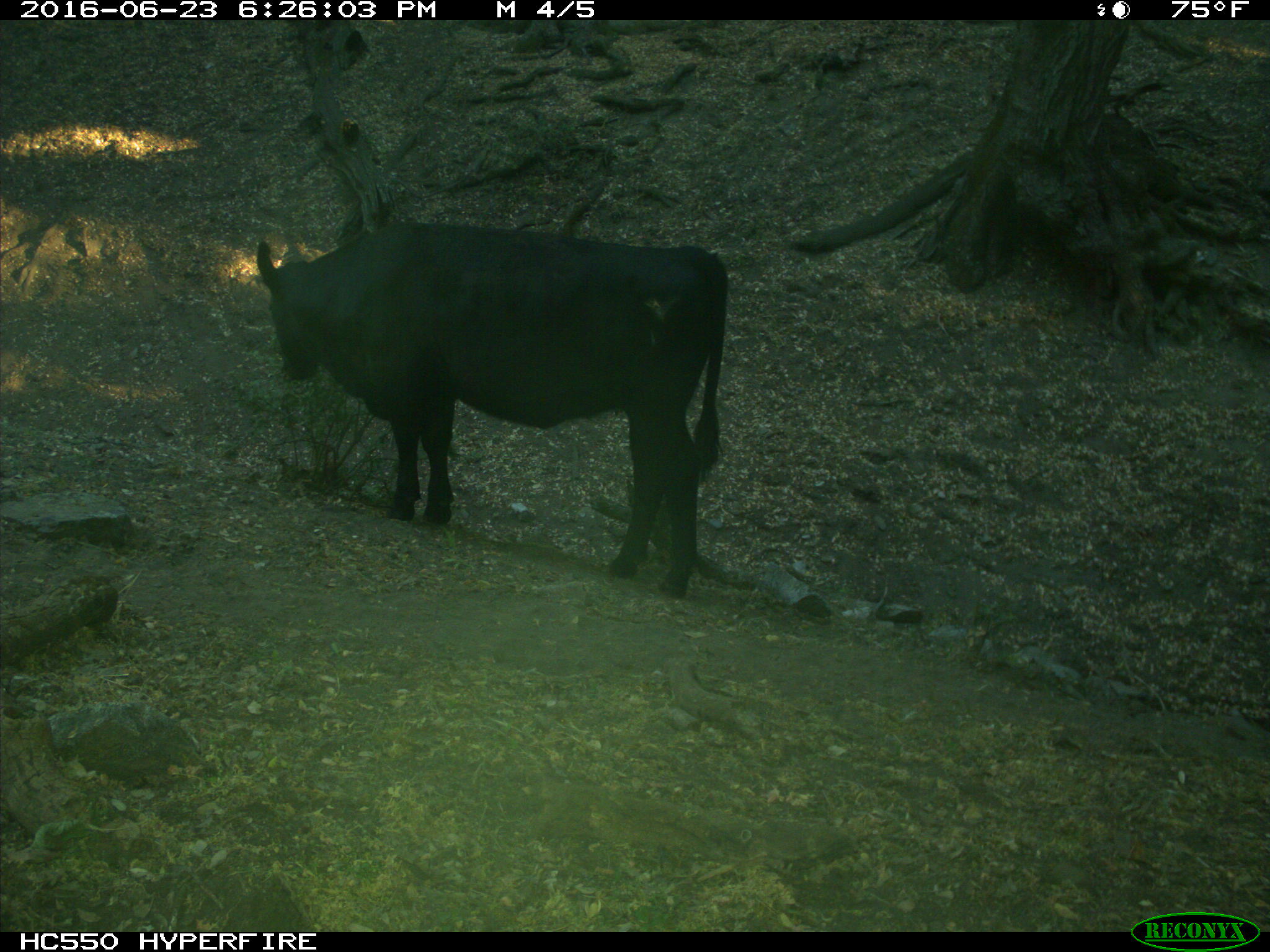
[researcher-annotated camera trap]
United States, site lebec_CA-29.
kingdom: Animalia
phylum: Chordata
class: Mammalia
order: Artiodactyla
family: Bovidae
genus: Bos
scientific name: Bos taurus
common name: domestic cow